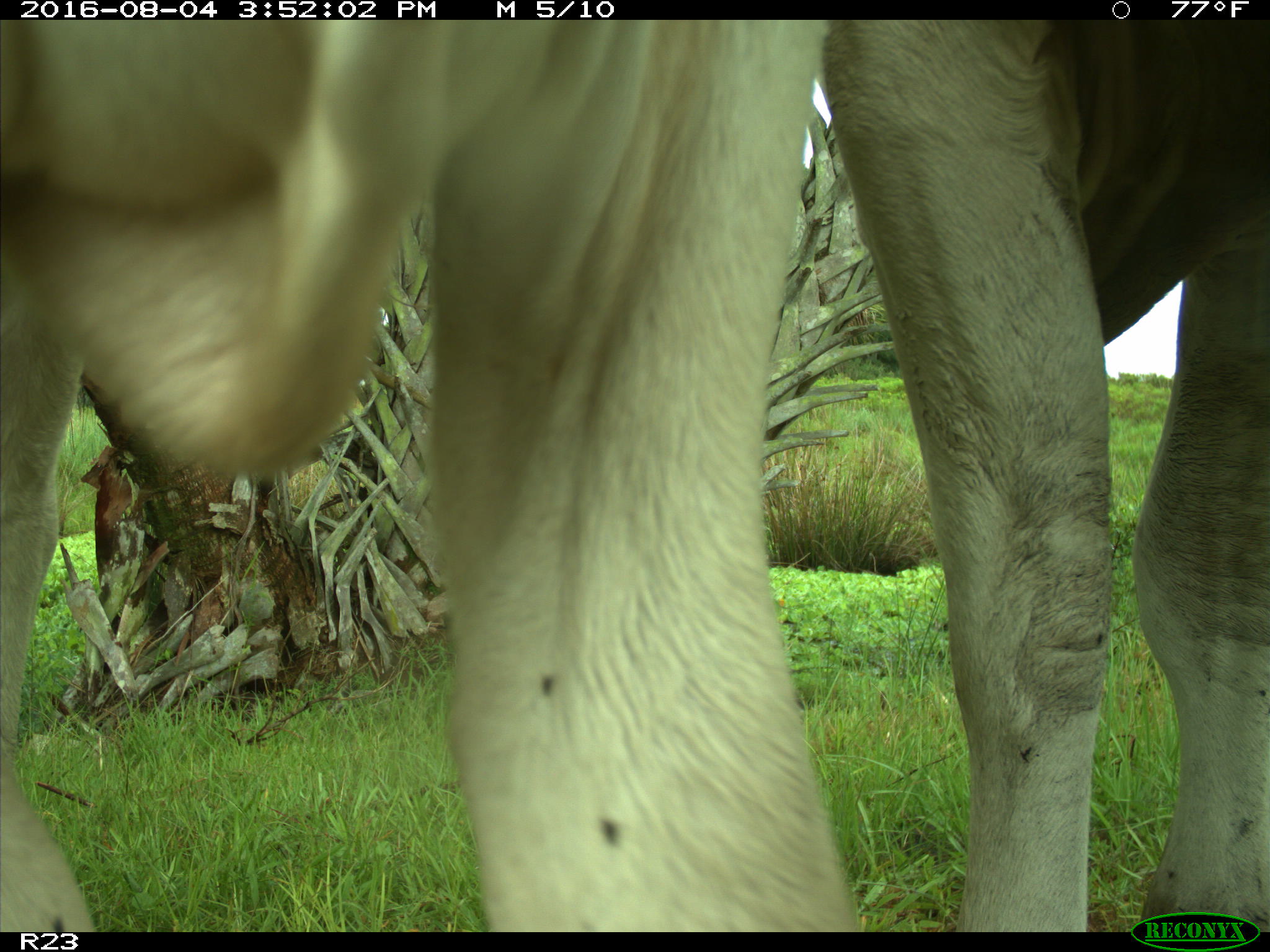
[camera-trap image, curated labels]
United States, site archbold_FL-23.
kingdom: Animalia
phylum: Chordata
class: Mammalia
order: Artiodactyla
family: Bovidae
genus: Bos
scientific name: Bos taurus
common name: domestic cow